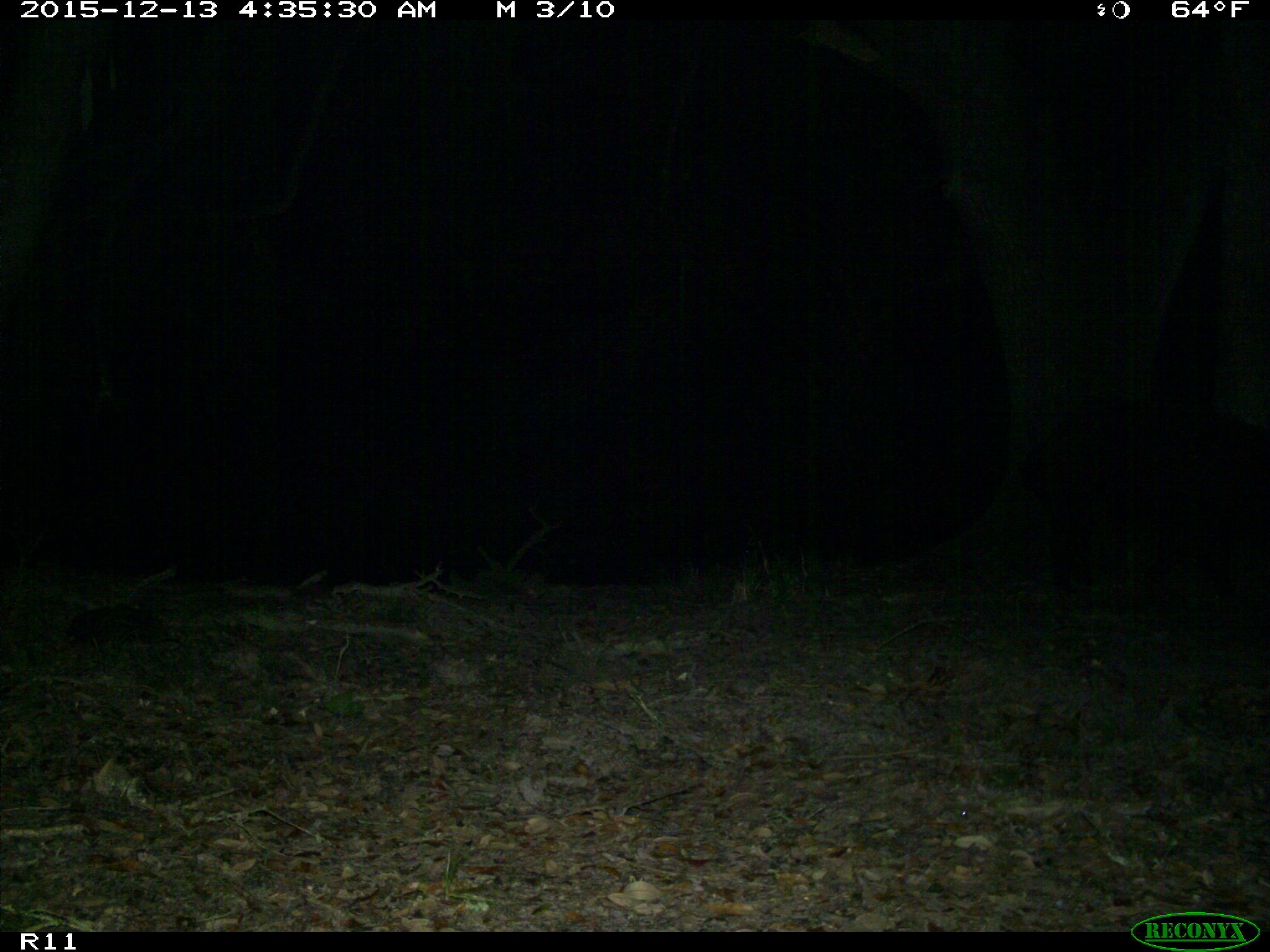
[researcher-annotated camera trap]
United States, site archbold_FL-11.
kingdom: Animalia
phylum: Chordata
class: Mammalia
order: Artiodactyla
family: Suidae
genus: Sus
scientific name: Sus scrofa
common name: wild boar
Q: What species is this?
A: Sus scrofa (wild boar).